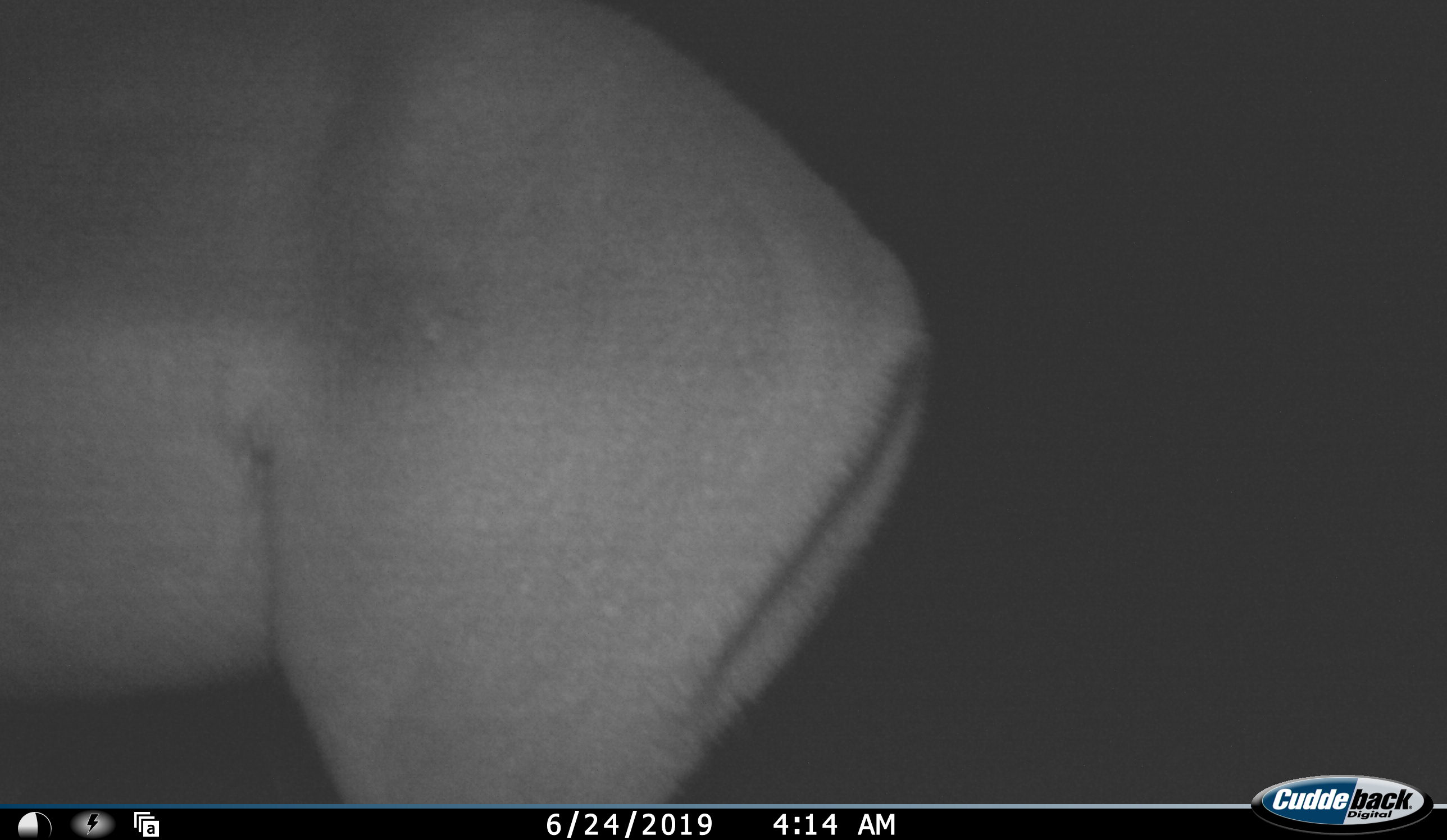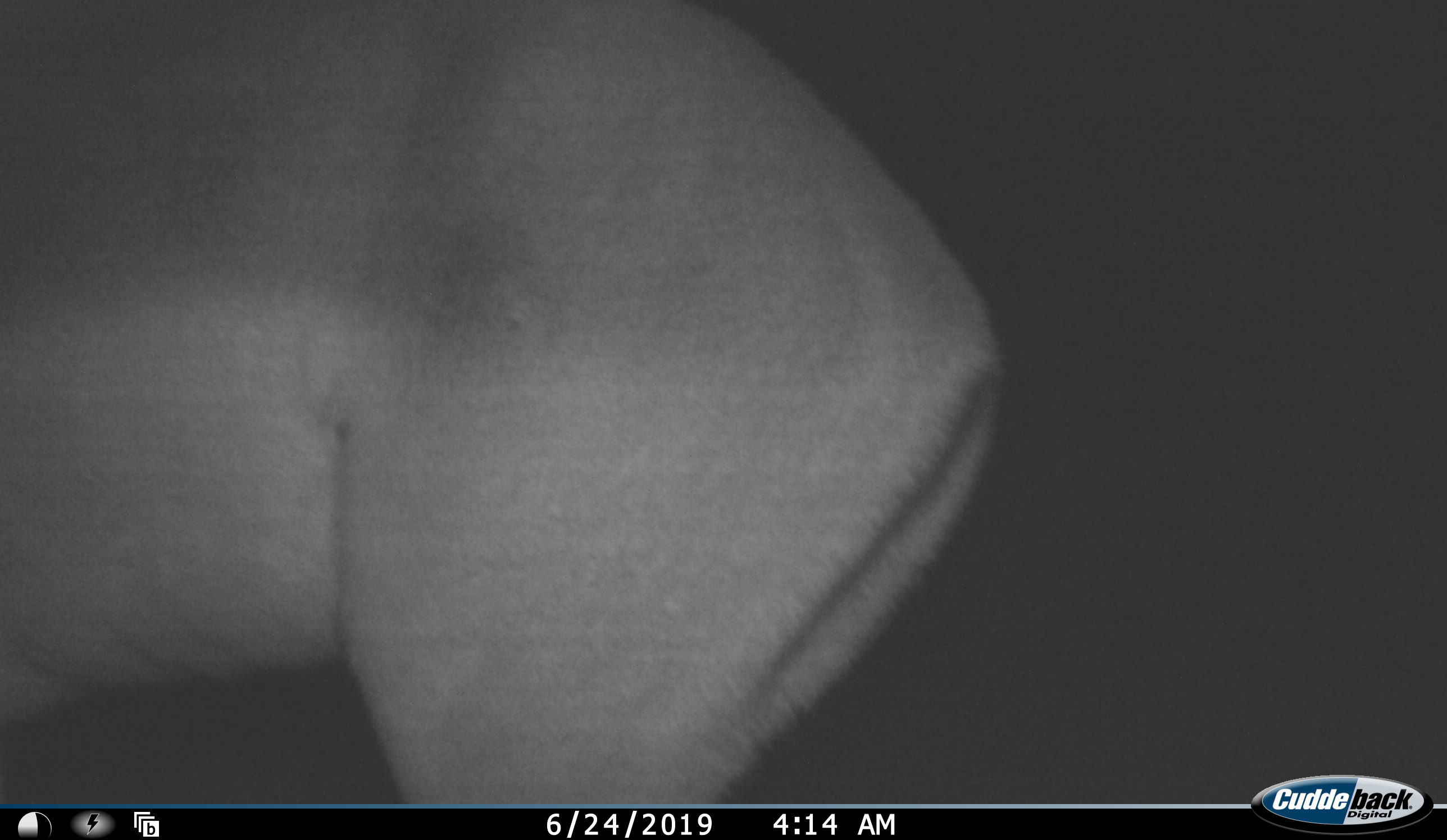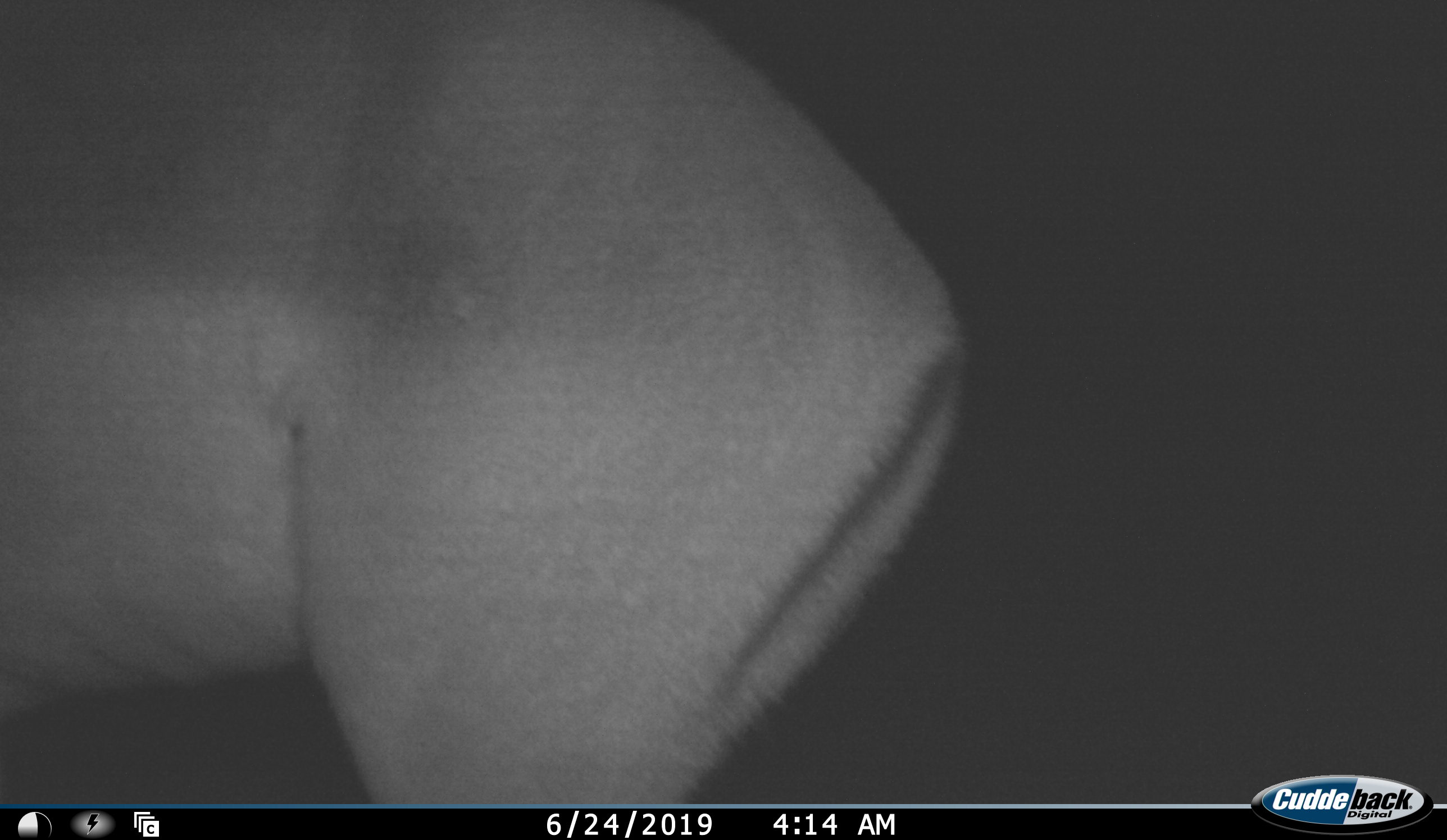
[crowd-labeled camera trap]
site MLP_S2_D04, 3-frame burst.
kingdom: Animalia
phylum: Chordata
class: Mammalia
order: Artiodactyla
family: Bovidae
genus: Aepyceros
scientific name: Aepyceros melampus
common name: impala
Impala (Aepyceros melampus), count 1. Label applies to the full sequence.